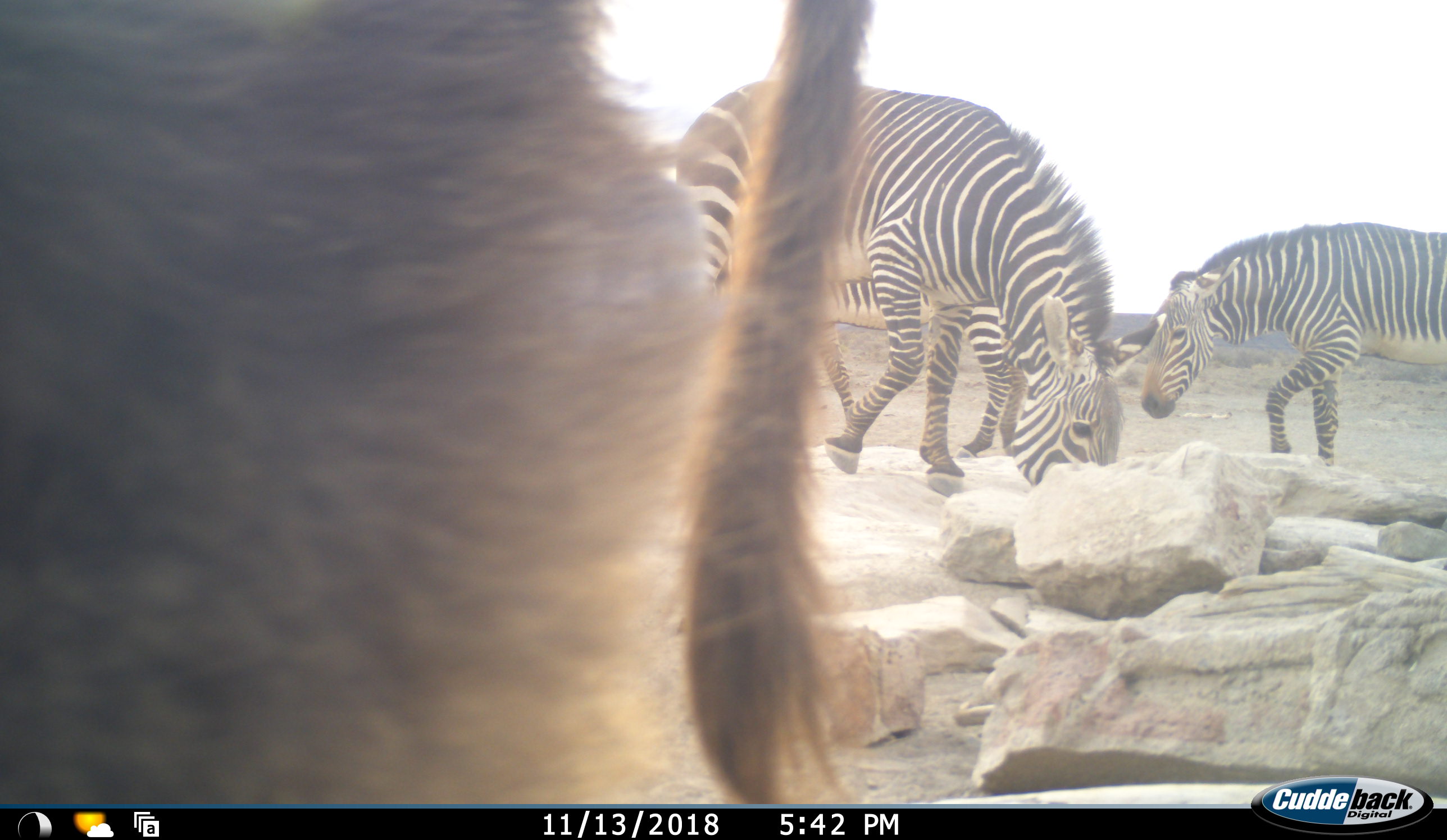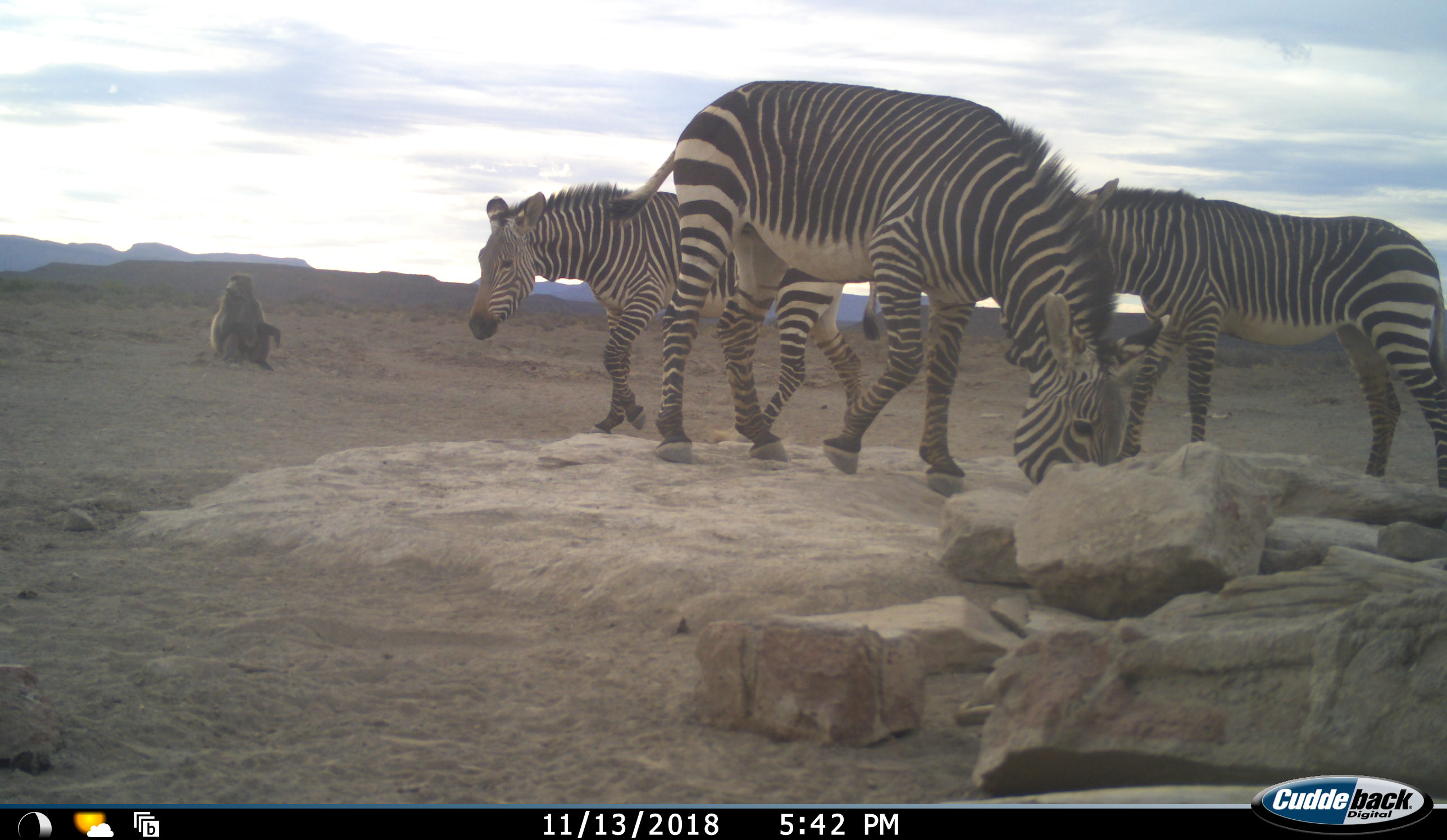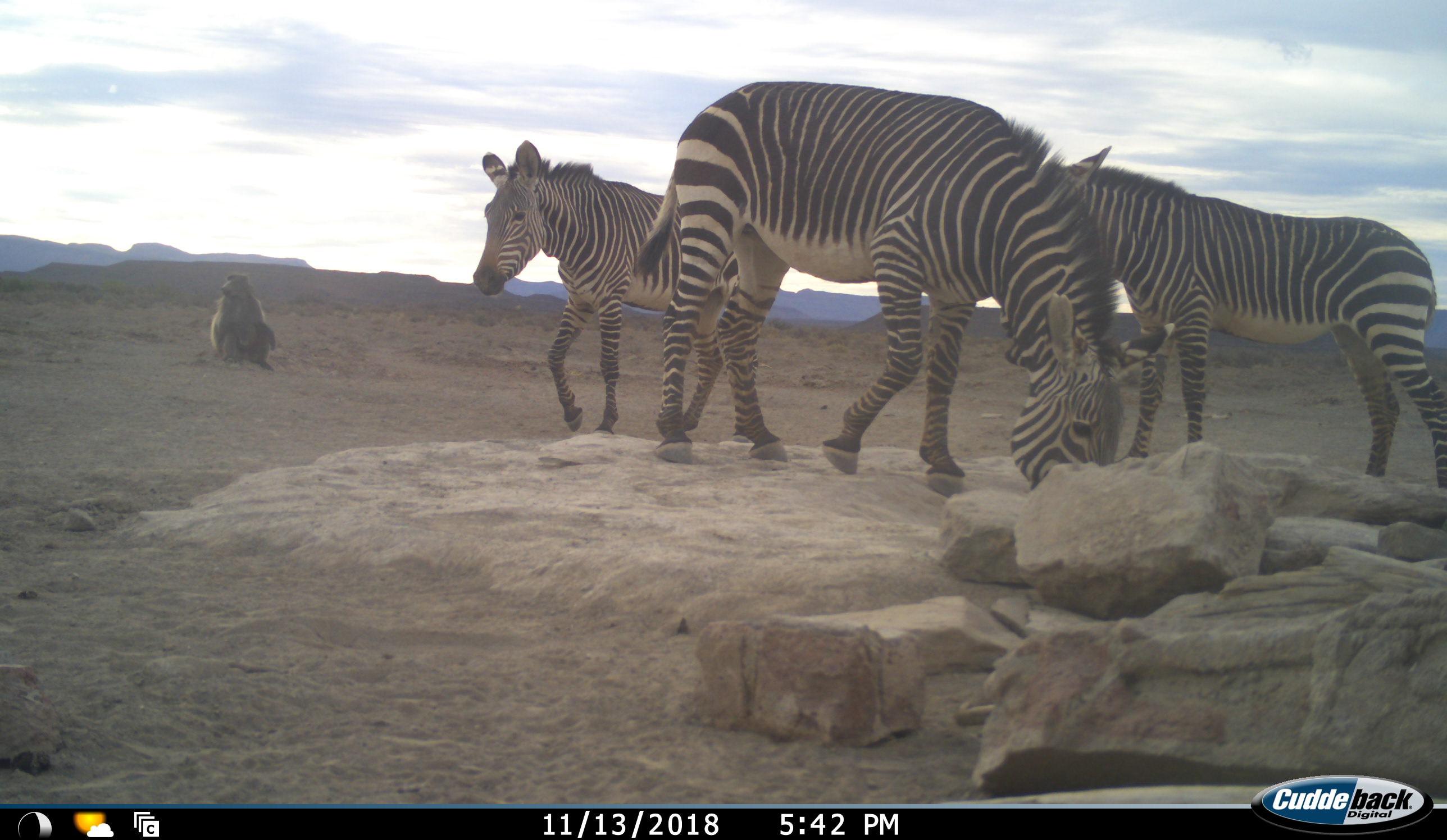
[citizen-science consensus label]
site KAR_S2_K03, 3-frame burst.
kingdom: Animalia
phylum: Chordata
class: Mammalia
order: Primates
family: Cercopithecidae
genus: Papio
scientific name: Papio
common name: baboon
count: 2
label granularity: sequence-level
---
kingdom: Animalia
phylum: Chordata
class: Mammalia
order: Perissodactyla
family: Equidae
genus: Equus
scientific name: Equus zebra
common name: mountain zebra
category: zebramountain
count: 3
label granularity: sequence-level